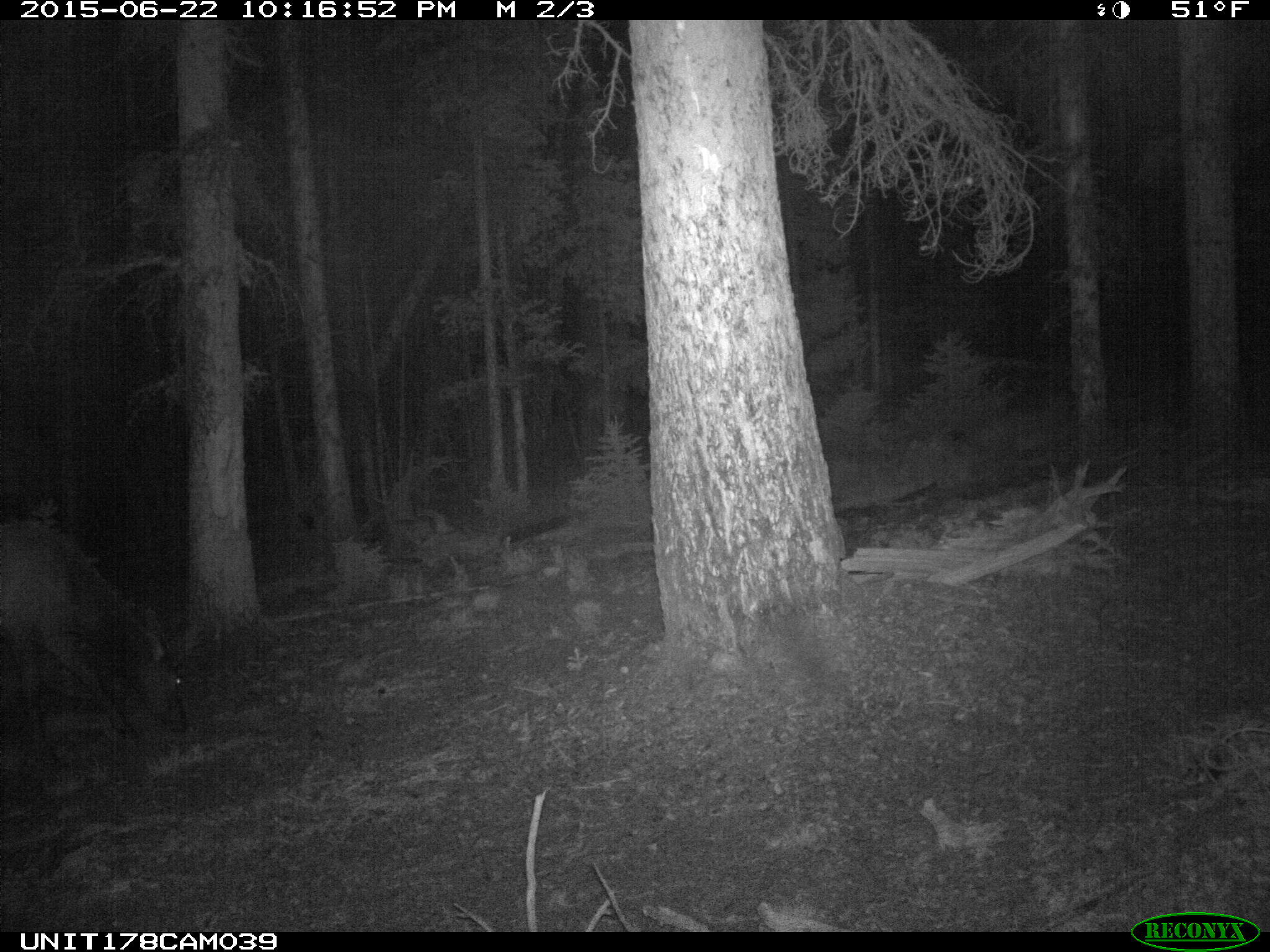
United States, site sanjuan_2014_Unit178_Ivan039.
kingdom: Animalia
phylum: Chordata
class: Mammalia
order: Artiodactyla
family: Cervidae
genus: Cervus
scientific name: Cervus elaphus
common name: red deer